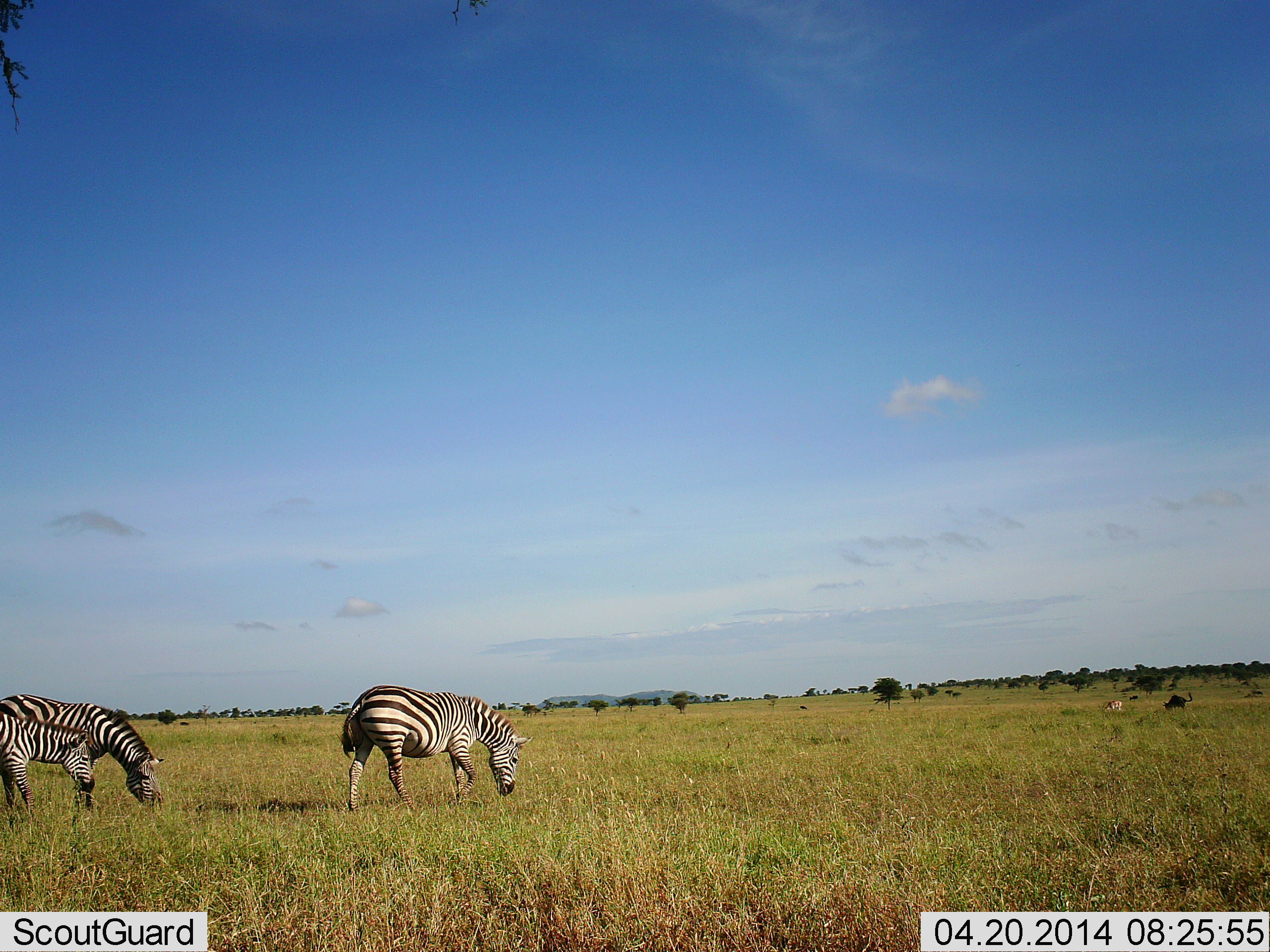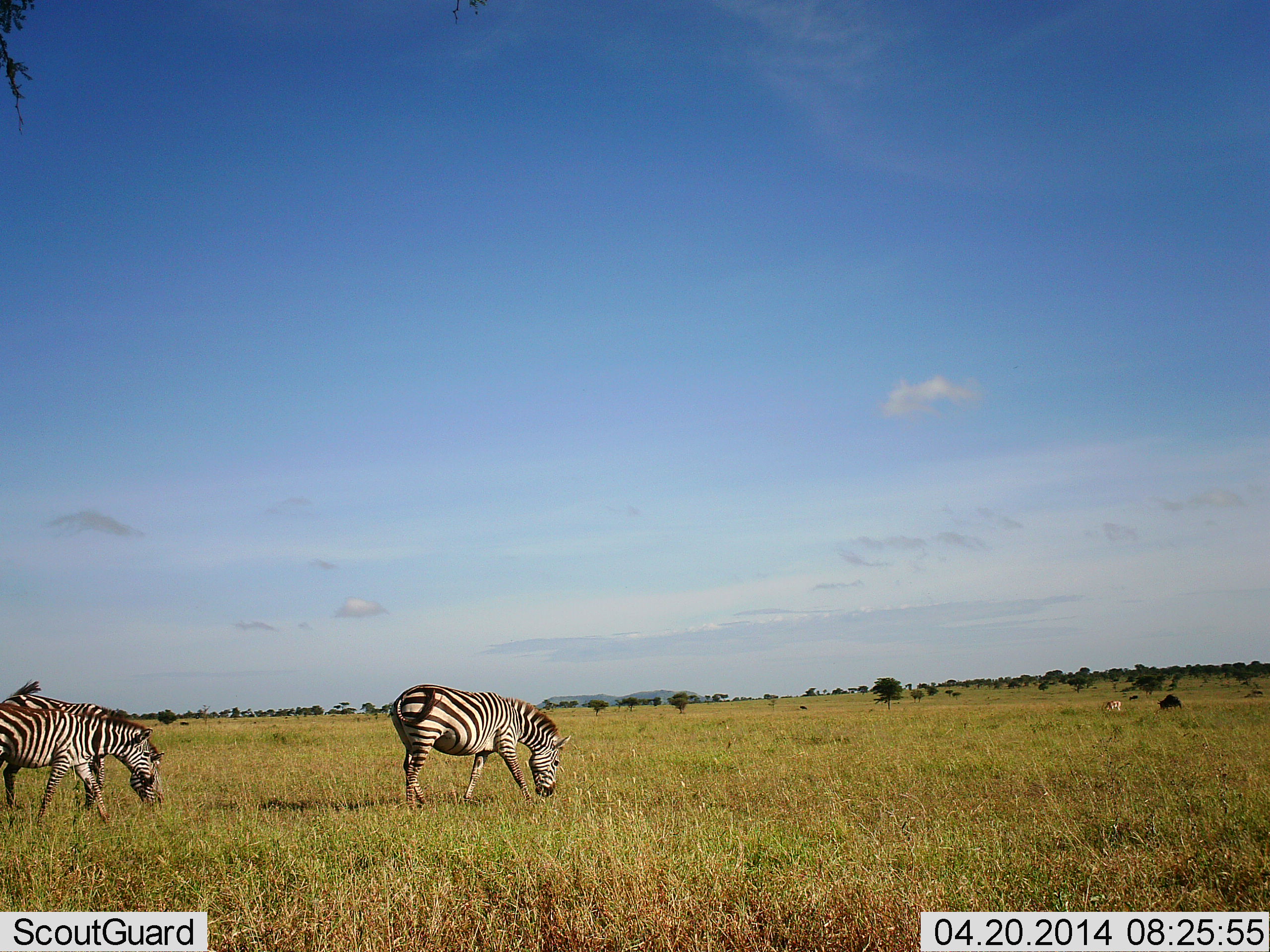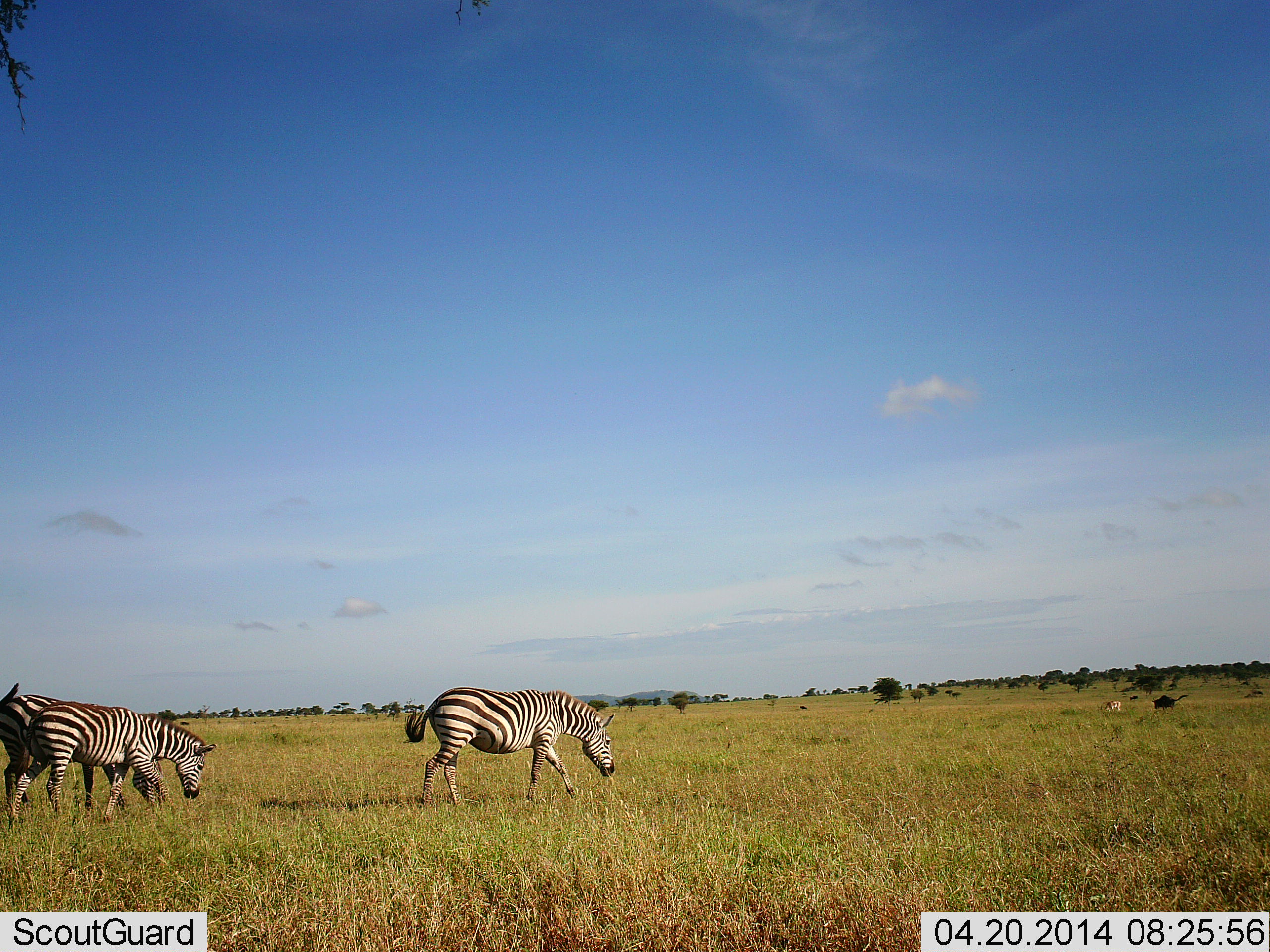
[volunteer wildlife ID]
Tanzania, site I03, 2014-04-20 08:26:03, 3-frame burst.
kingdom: Animalia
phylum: Chordata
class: Mammalia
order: Perissodactyla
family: Equidae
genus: Equus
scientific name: Equus quagga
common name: plains zebra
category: zebra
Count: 3.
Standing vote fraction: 29%.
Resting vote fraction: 0%.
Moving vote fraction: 53%.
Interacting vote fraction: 0%.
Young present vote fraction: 6%.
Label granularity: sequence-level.